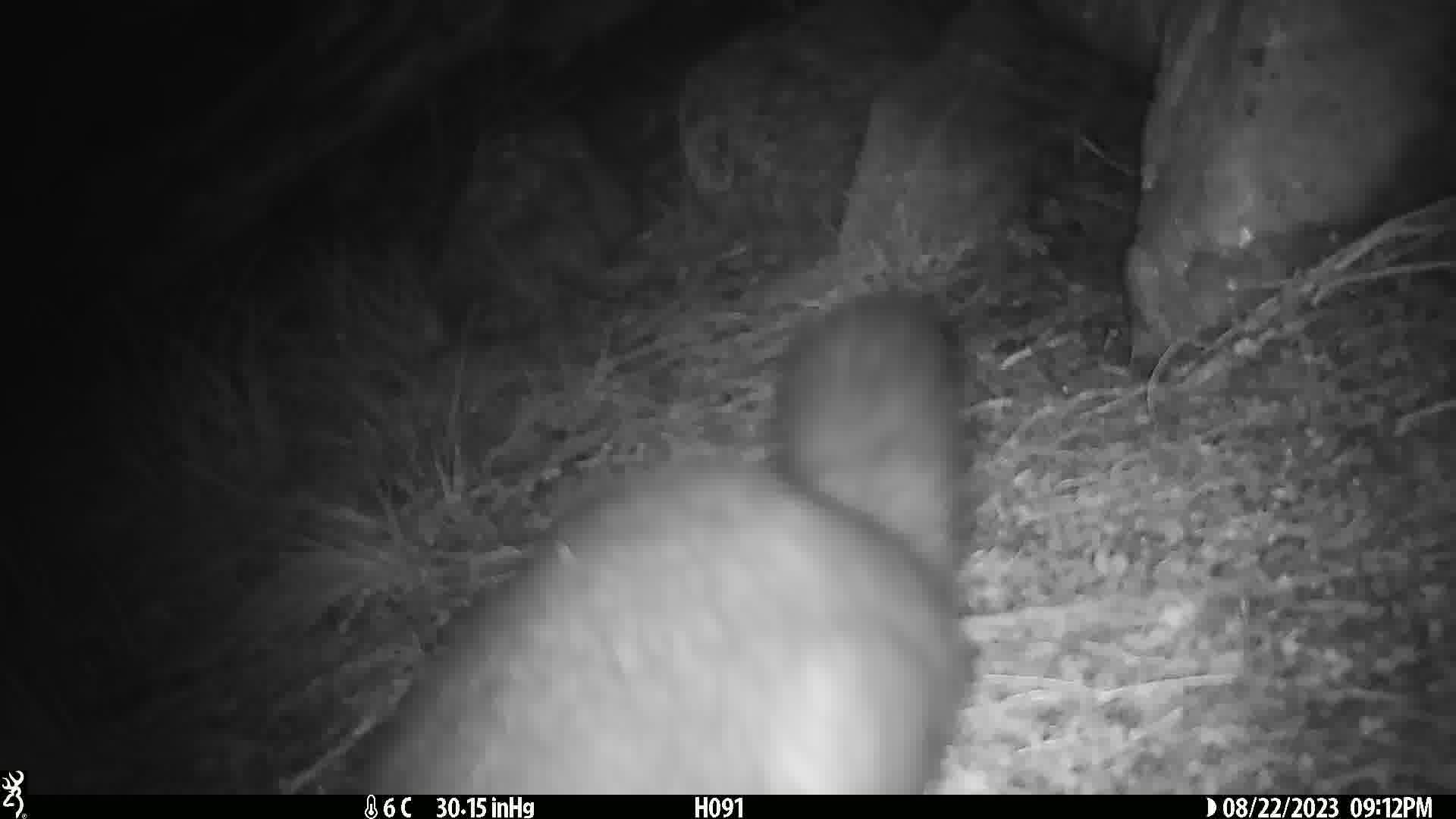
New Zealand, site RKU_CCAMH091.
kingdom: Animalia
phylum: Chordata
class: Mammalia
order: Diprotodontia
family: Phalangeridae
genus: Trichosurus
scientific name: Trichosurus vulpecula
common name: common brushtail possum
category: possum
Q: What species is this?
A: Possum (common brushtail possum) (Trichosurus vulpecula).